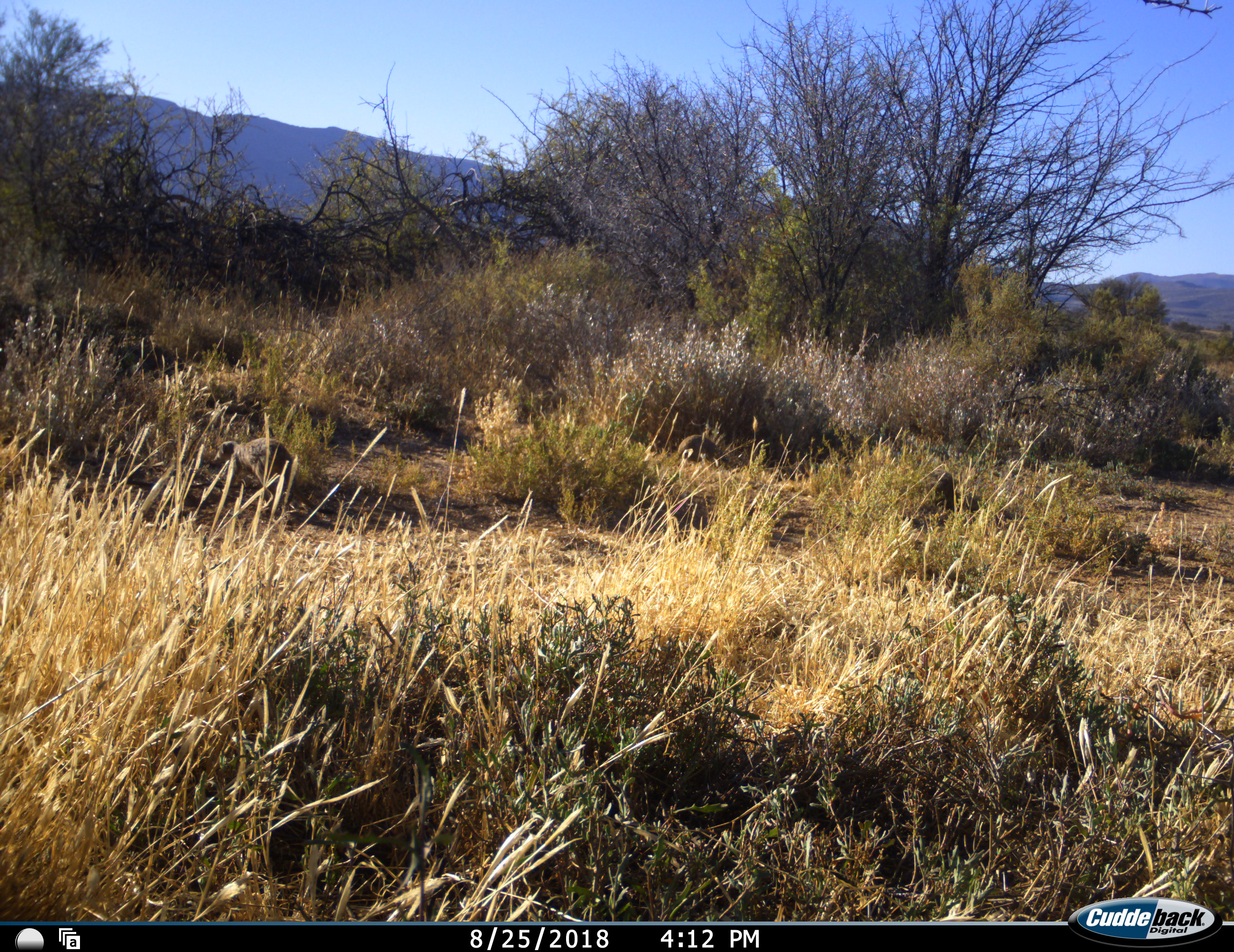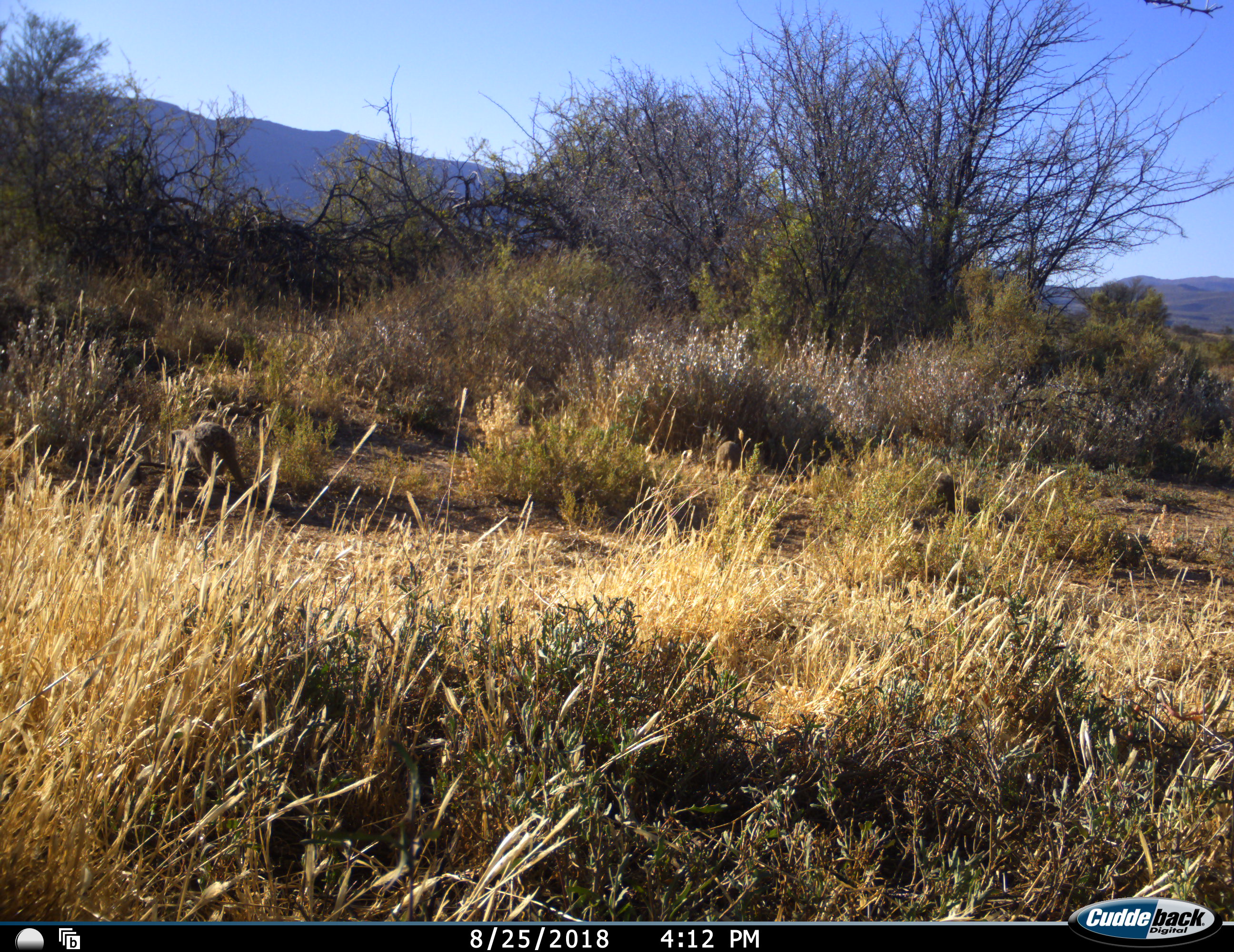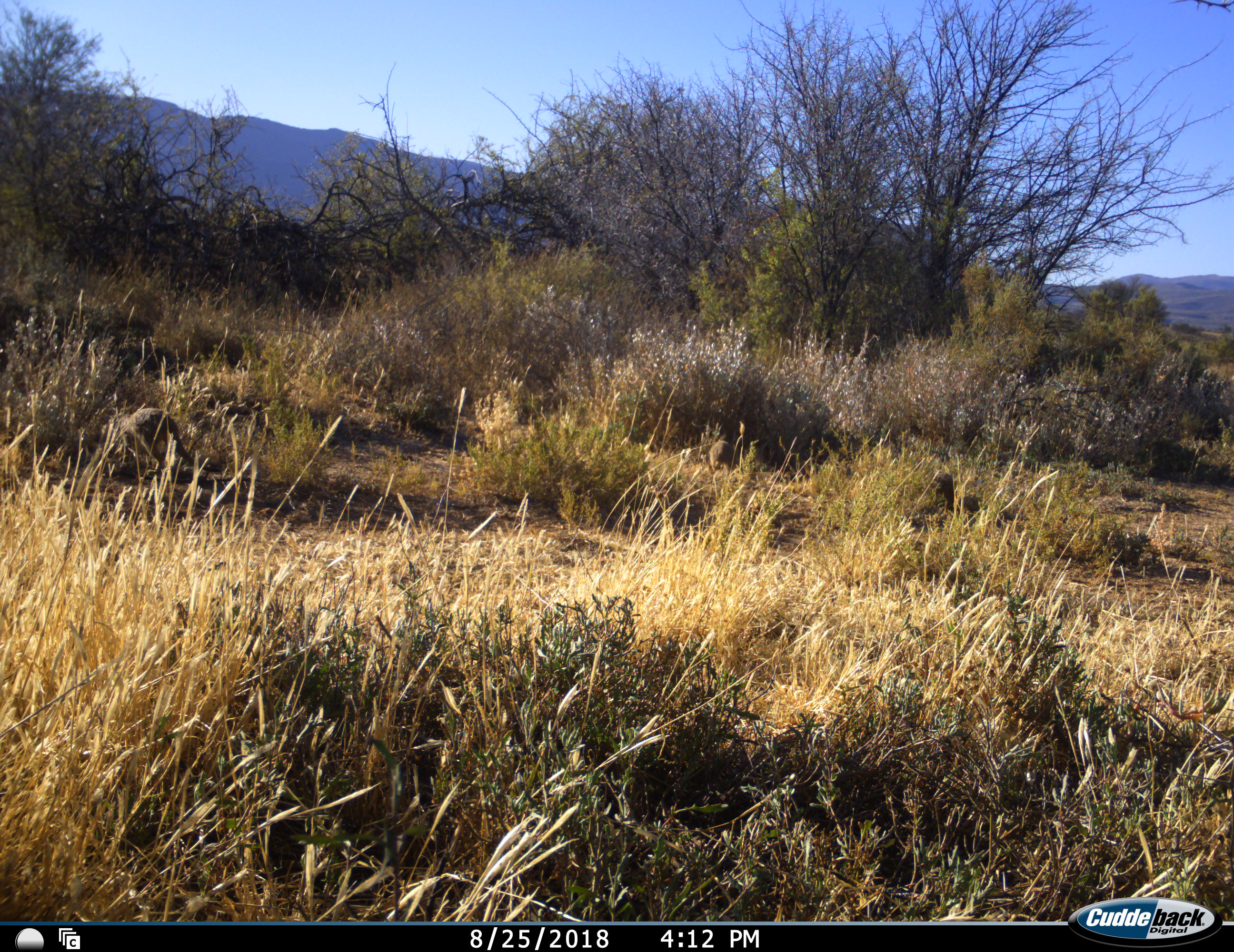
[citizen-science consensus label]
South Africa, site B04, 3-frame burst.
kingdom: Animalia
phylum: Chordata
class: Mammalia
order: Carnivora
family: Herpestidae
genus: Suricata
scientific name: Suricata suricatta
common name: meerkat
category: meerkatsuricate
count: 2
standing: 20%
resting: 0%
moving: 80%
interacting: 0%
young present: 20%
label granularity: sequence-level